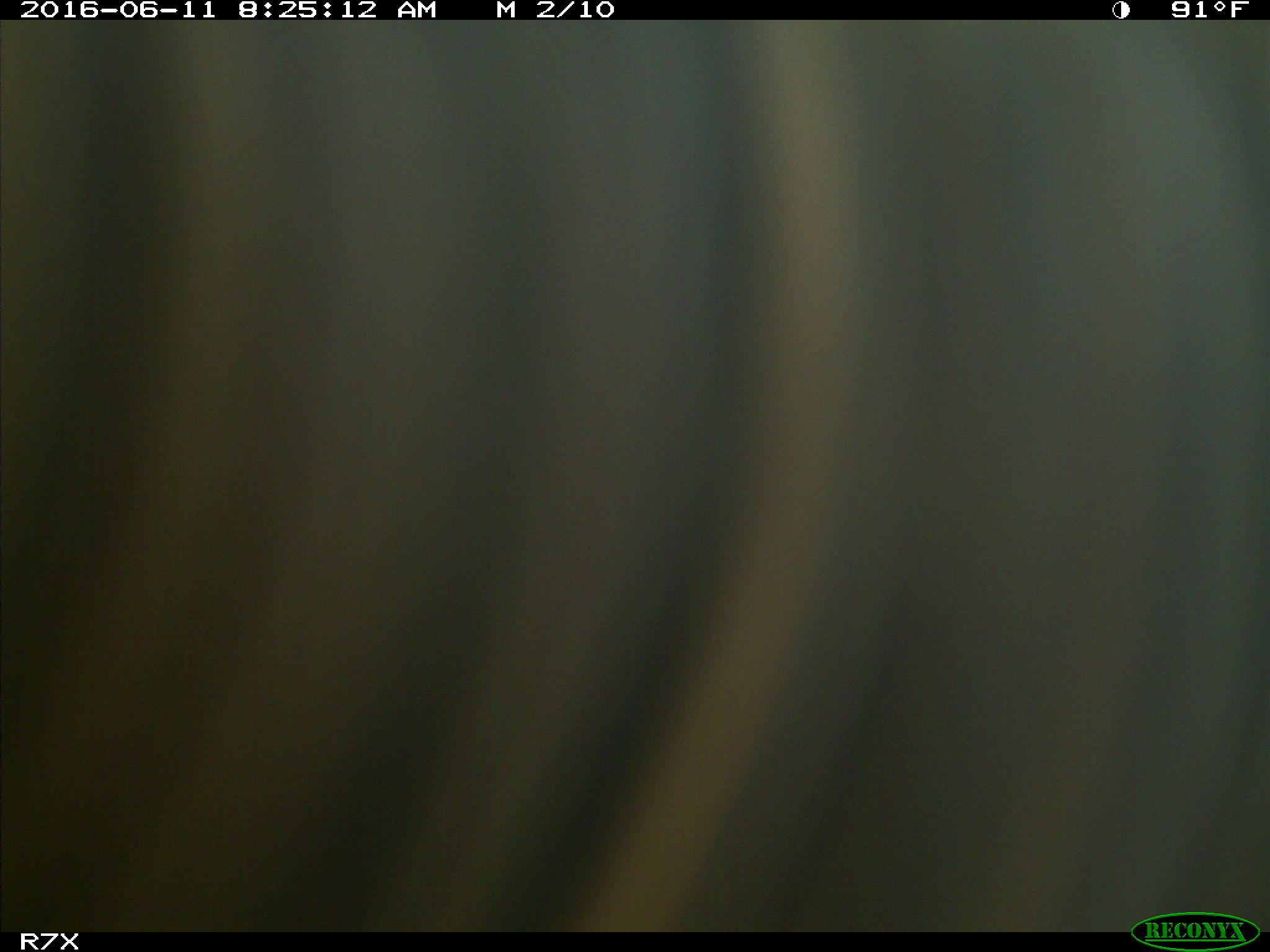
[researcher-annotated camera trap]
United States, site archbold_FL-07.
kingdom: Animalia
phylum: Chordata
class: Mammalia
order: Artiodactyla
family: Bovidae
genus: Bos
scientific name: Bos taurus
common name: domestic cow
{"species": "Bos taurus (domestic cow)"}